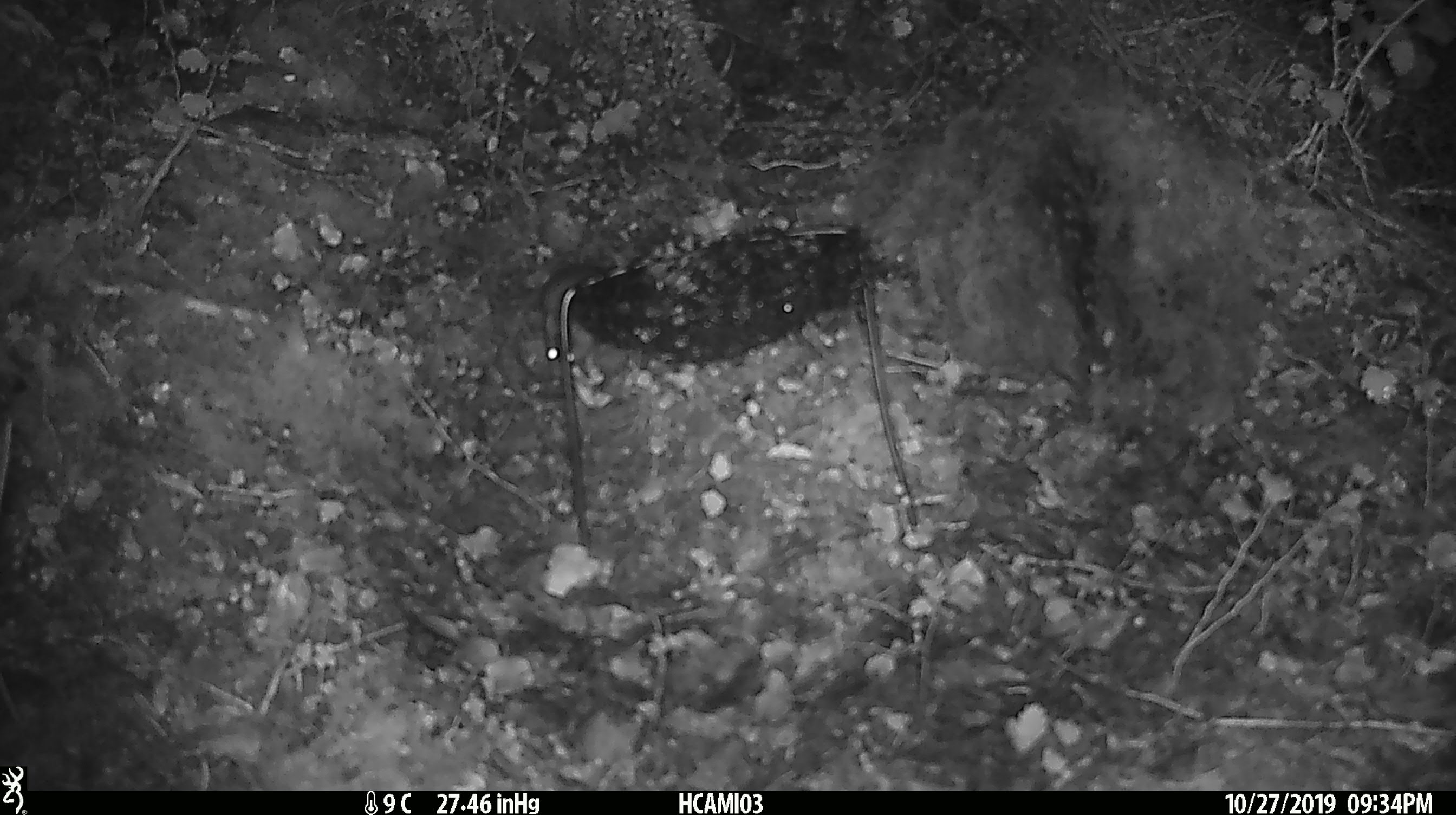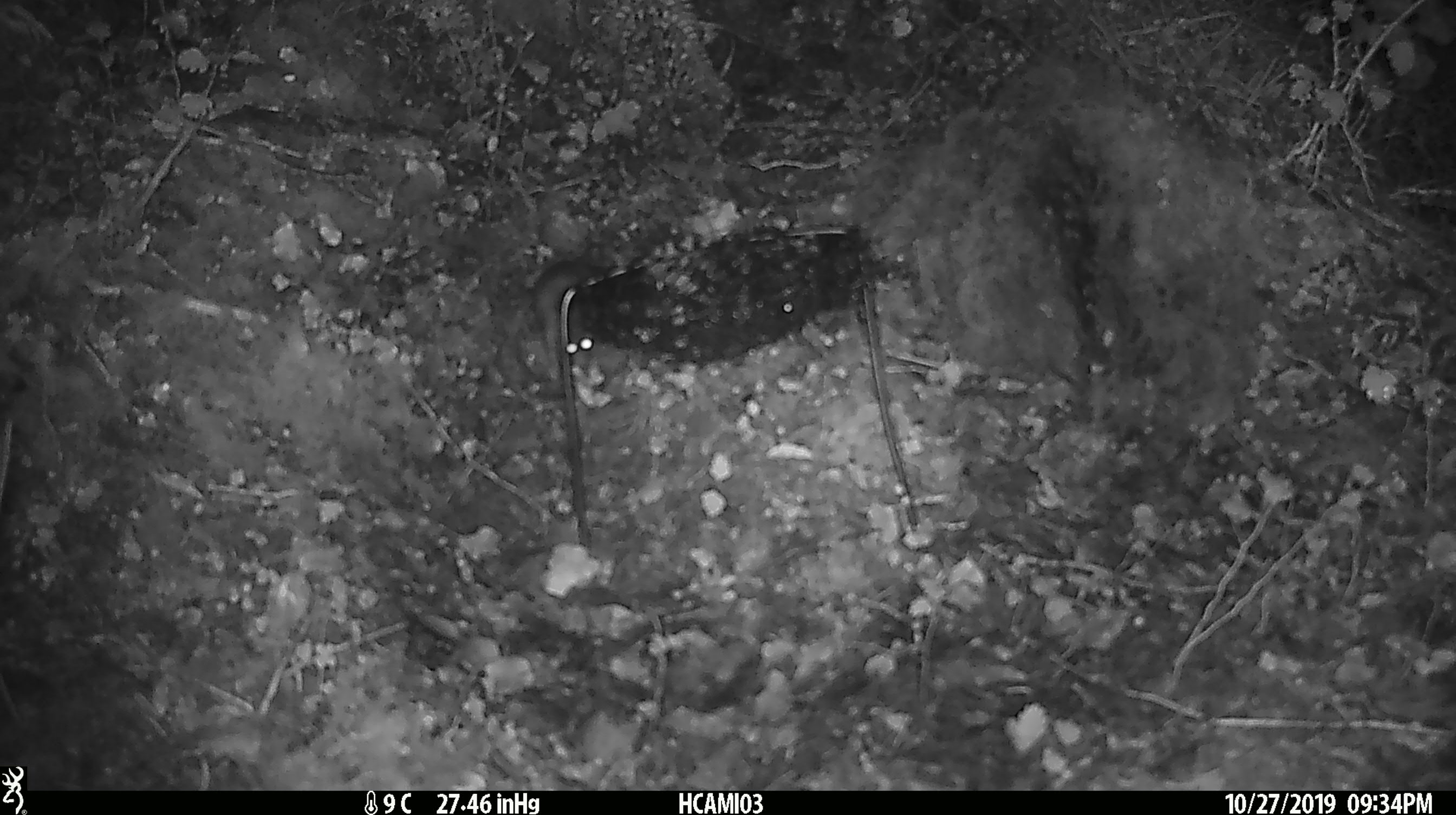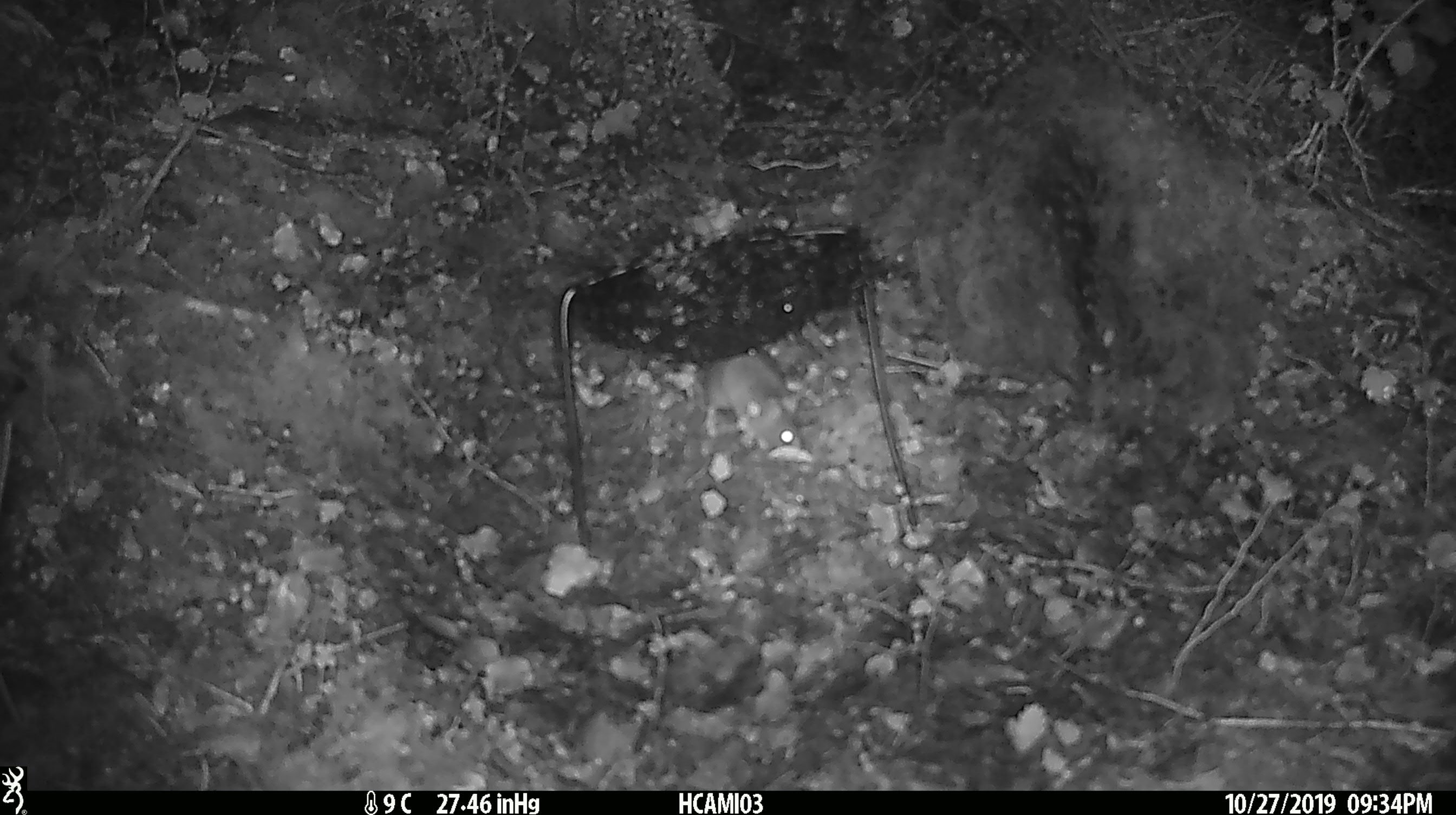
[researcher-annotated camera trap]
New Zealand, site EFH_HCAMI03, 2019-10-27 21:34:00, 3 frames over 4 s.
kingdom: Animalia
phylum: Chordata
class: Mammalia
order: Rodentia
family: Muridae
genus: Mus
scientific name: Mus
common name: mouse